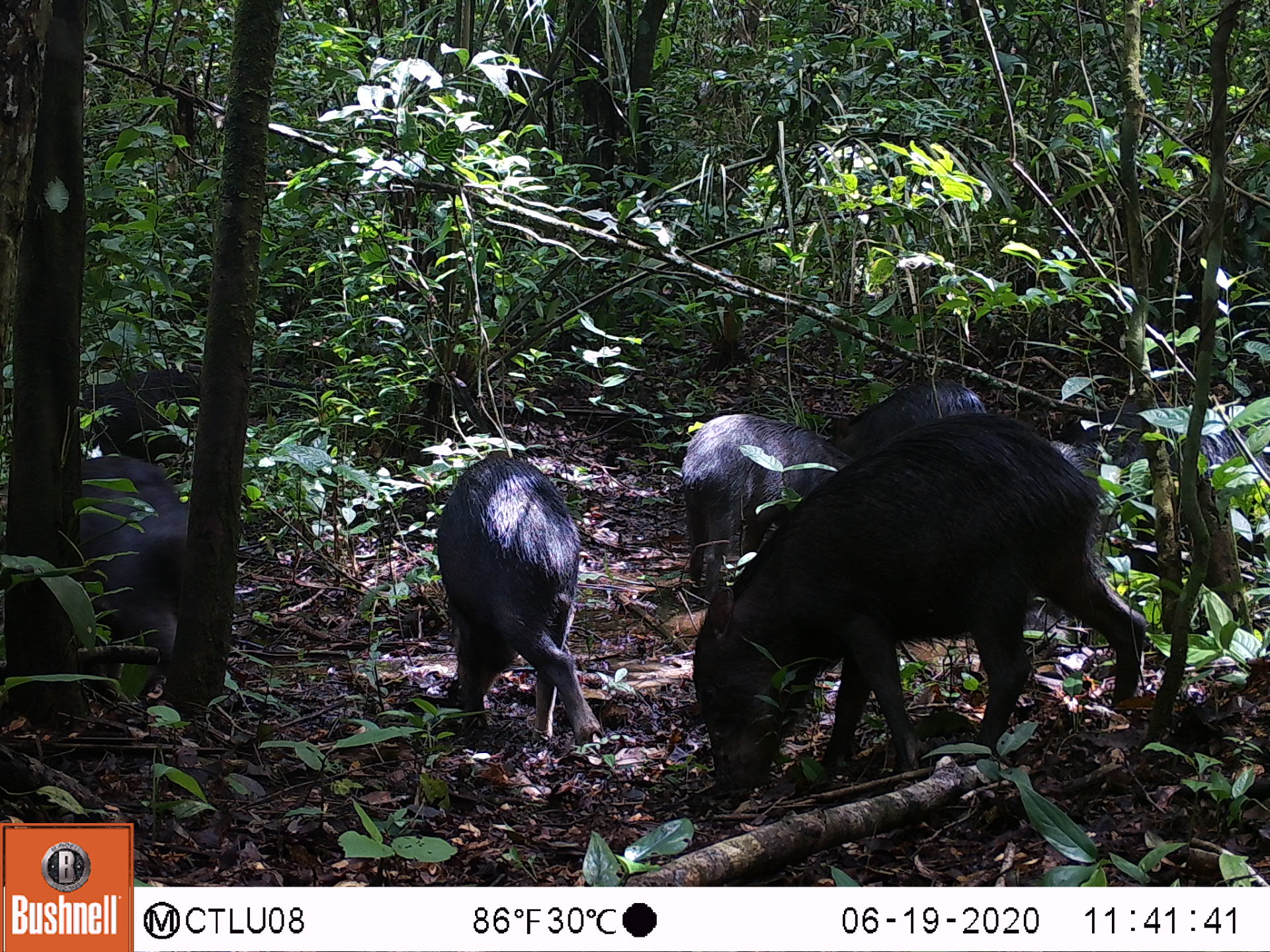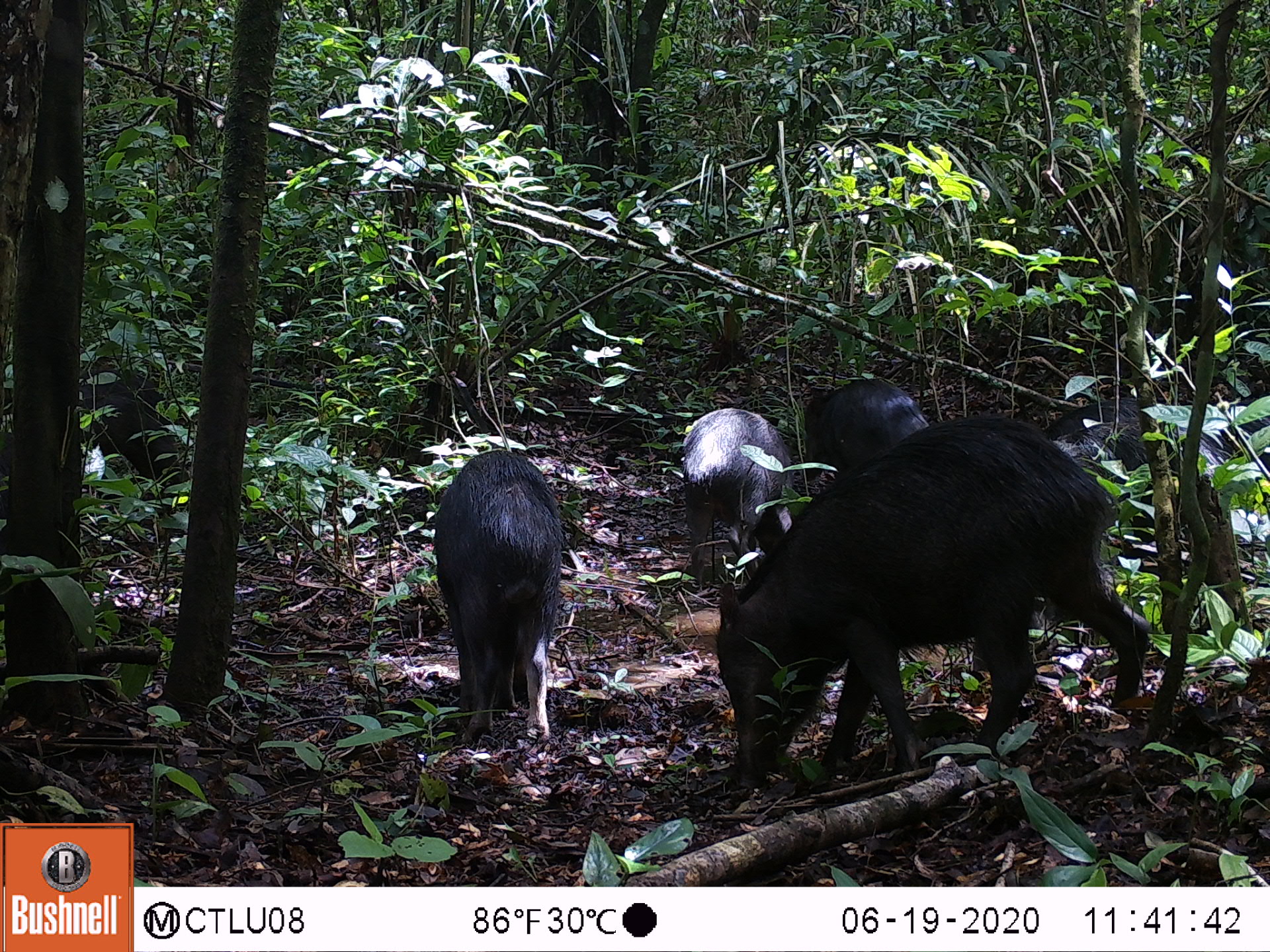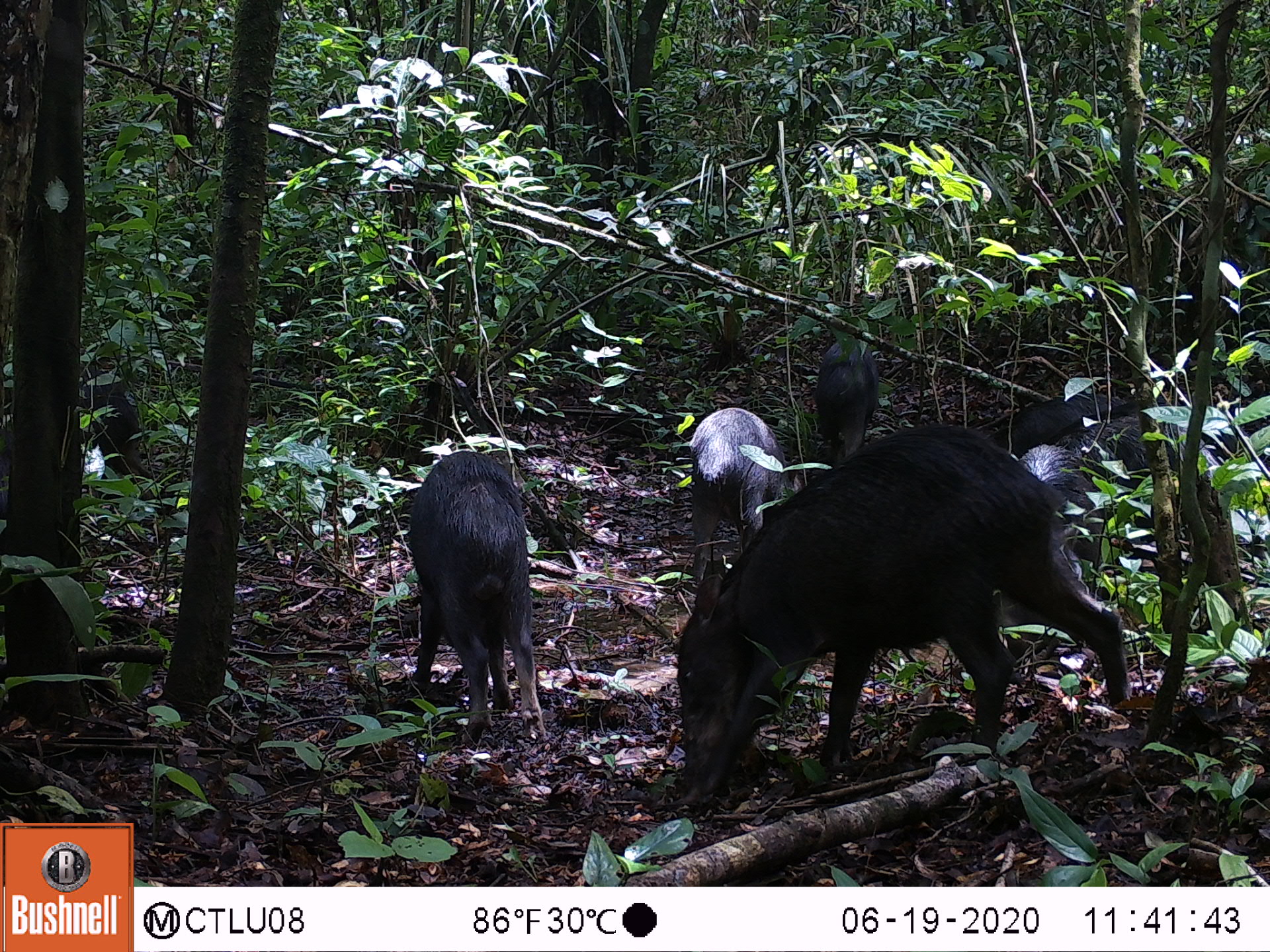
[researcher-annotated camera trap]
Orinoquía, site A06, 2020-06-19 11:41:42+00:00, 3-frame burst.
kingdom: Animalia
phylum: Chordata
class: Mammalia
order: Artiodactyla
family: Tayassuidae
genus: Tayassu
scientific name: Tayassu pecari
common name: white-lipped peccary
White-lipped peccary (Tayassu pecari).